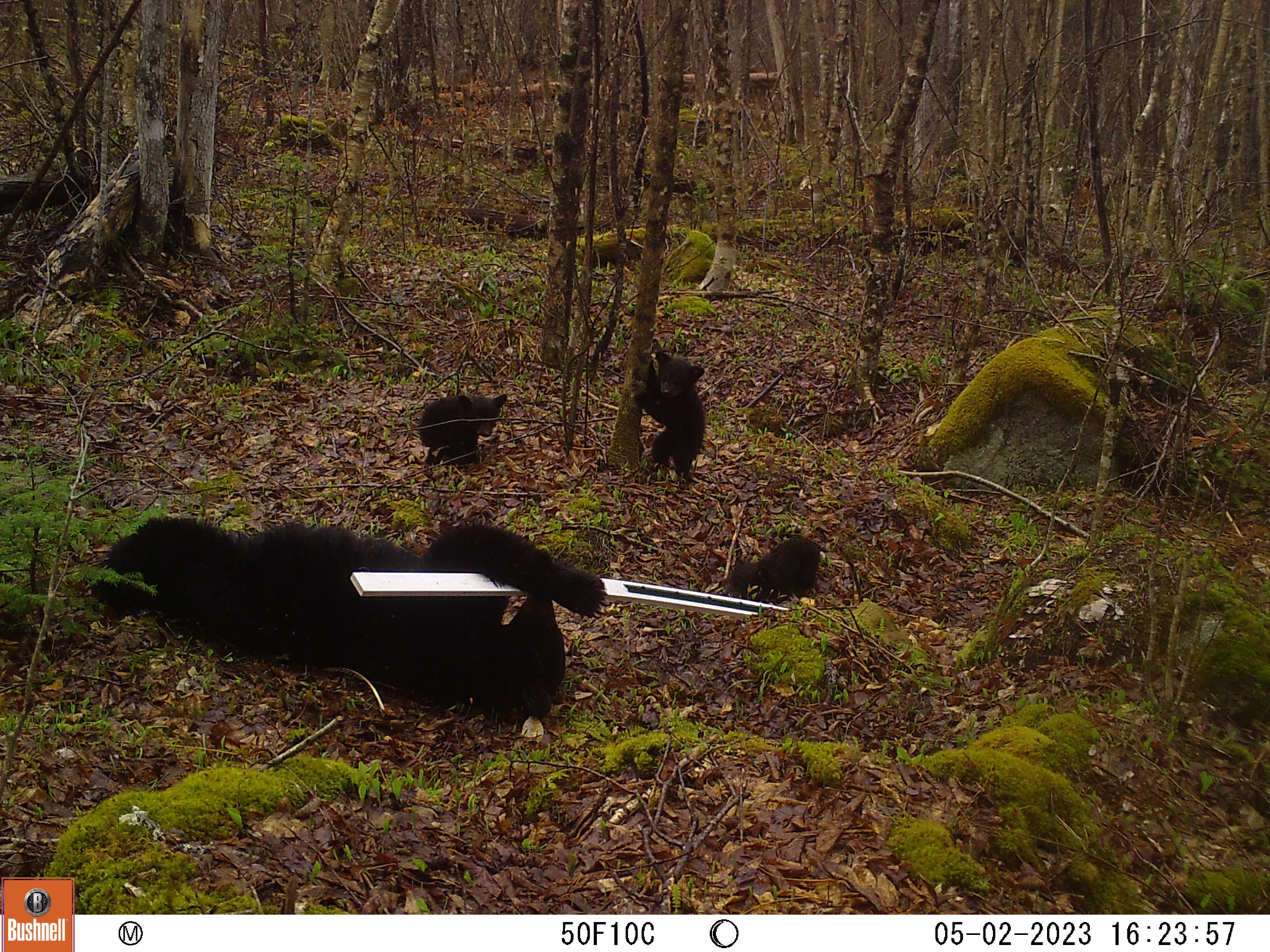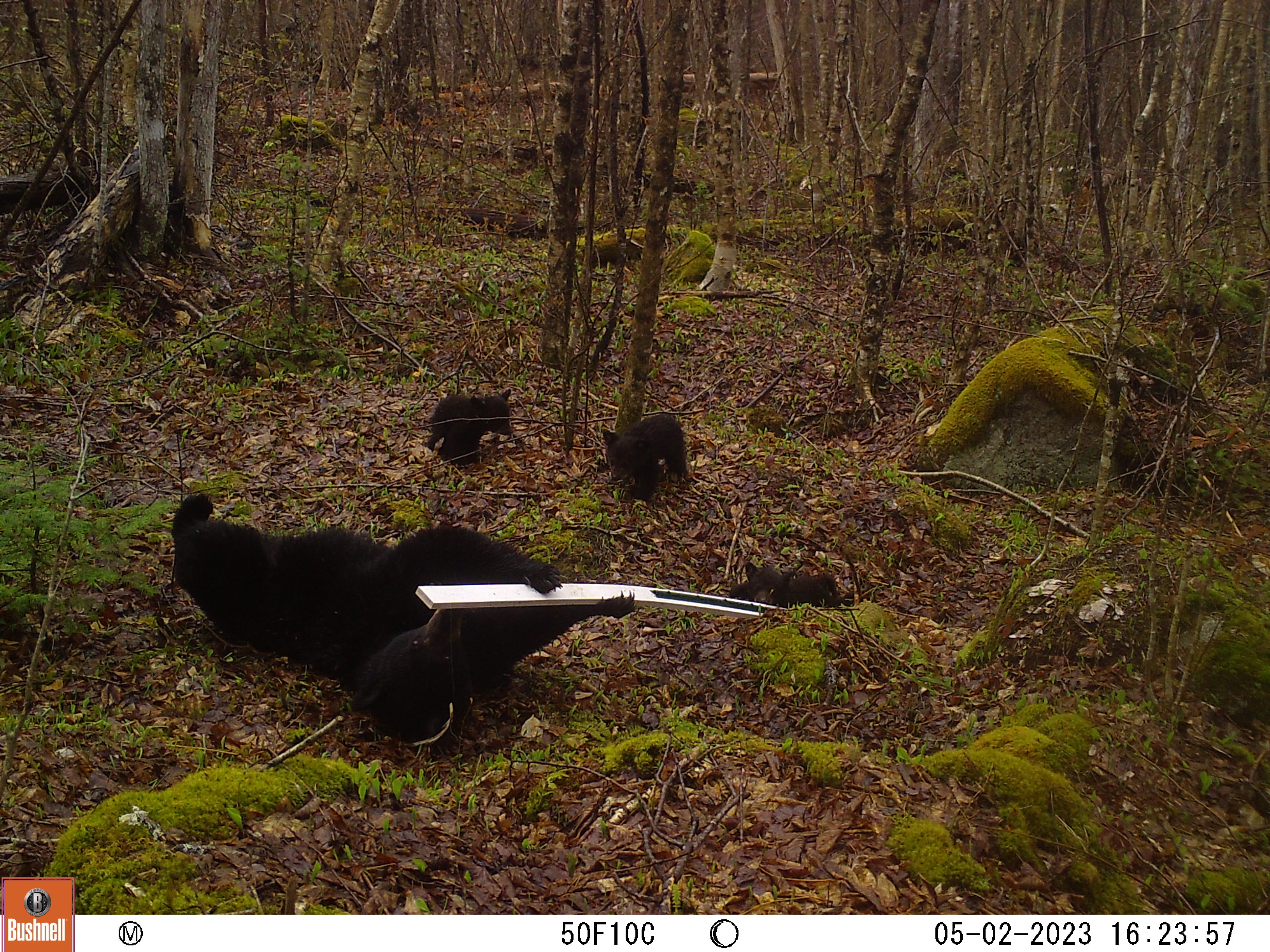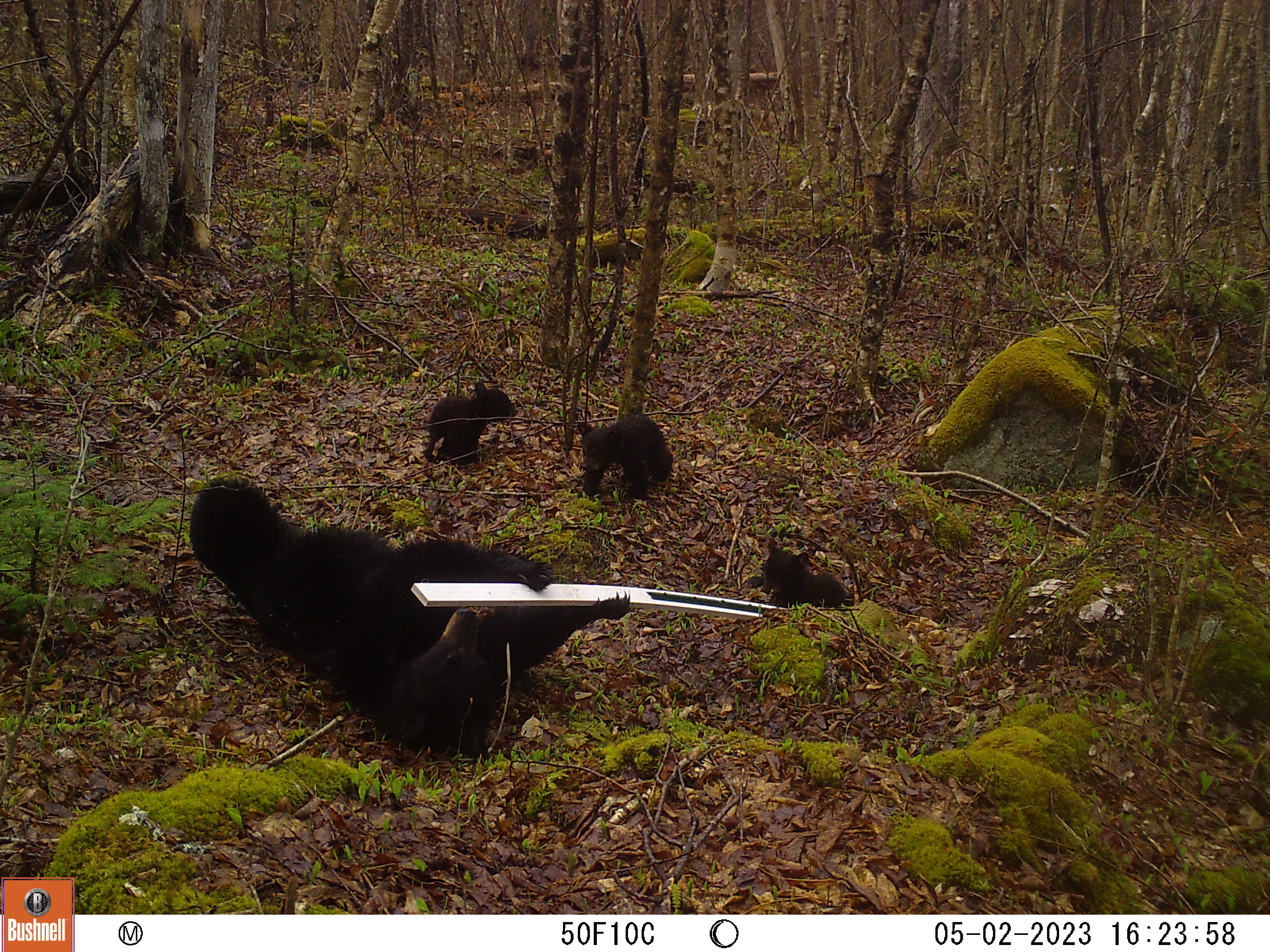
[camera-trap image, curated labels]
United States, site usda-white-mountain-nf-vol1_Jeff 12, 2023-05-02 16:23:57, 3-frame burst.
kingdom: Animalia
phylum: Chordata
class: Mammalia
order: Carnivora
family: Ursidae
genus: Ursus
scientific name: Ursus americanus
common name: black bear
Black bear (Ursus americanus).